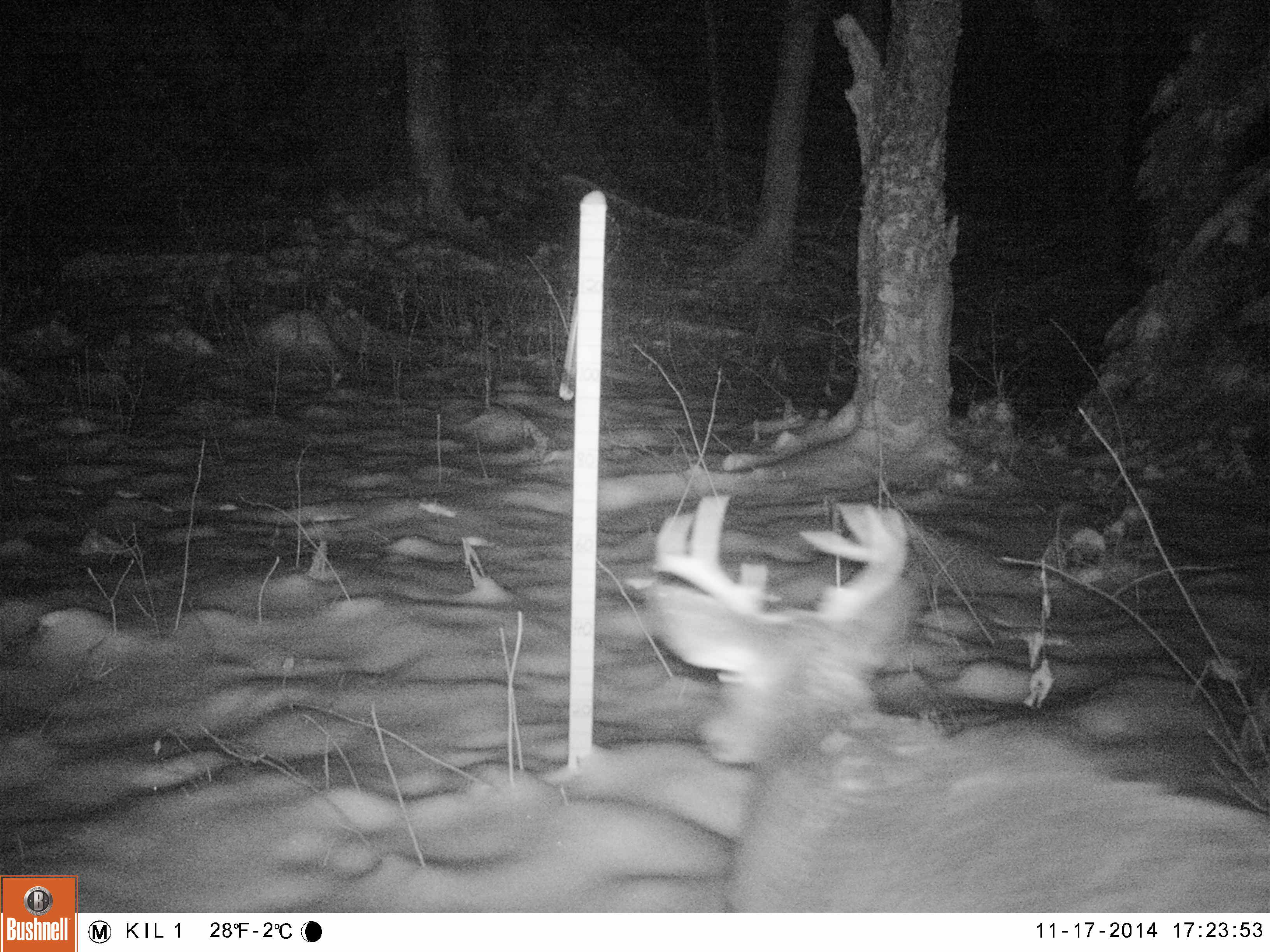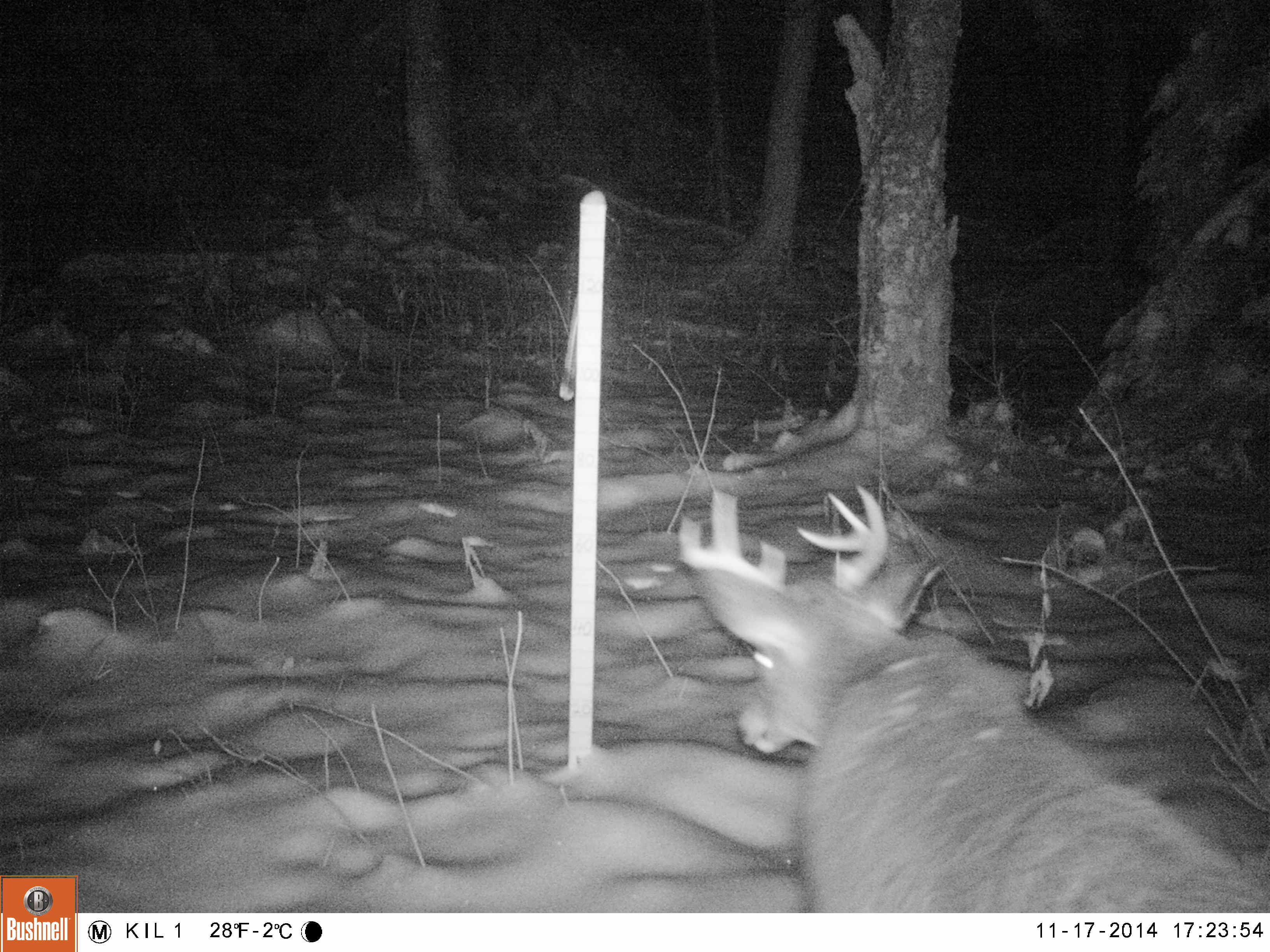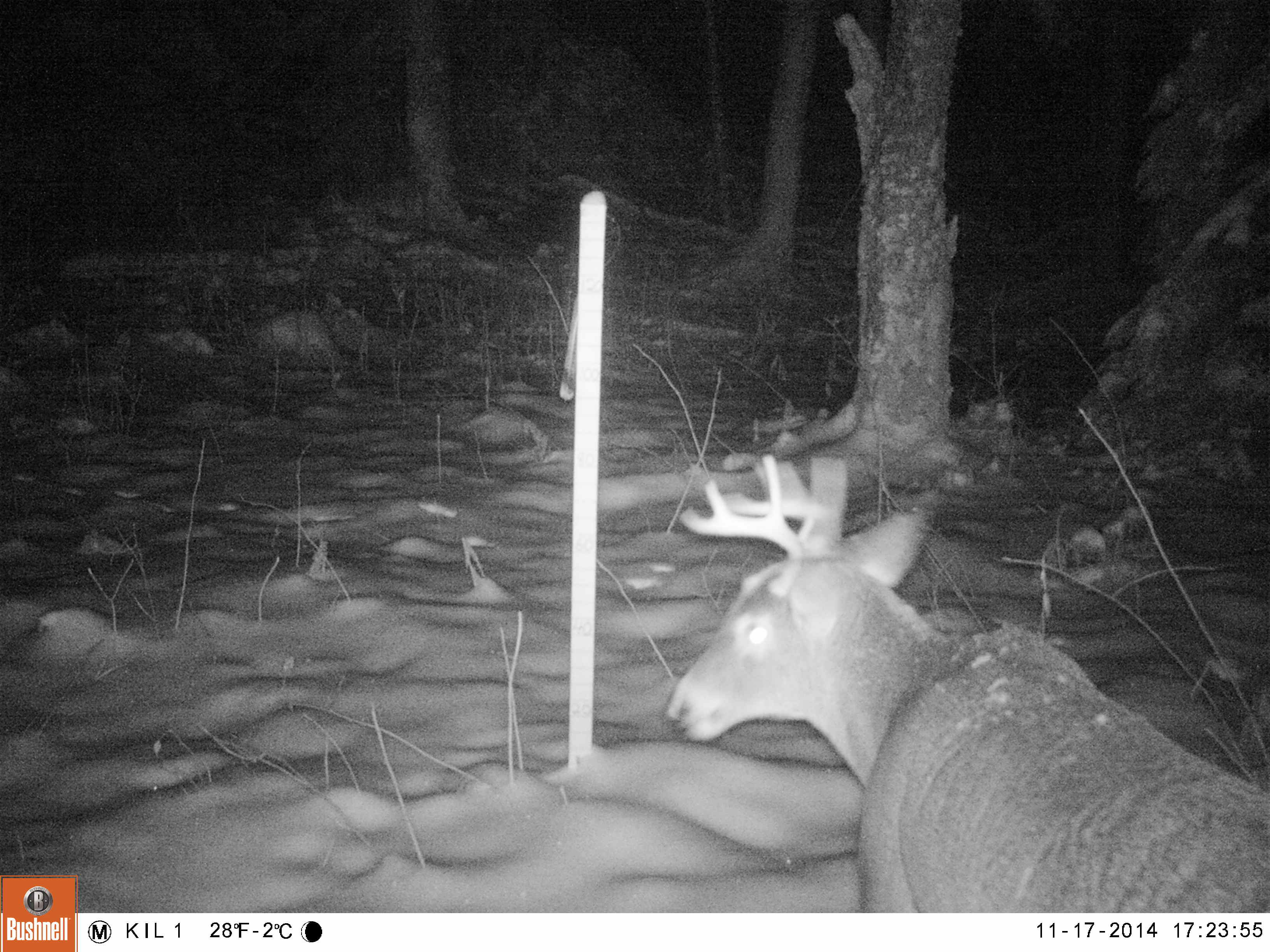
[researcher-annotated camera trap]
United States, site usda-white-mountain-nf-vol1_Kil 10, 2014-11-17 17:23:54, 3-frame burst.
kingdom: Animalia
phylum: Chordata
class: Mammalia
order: Artiodactyla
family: Cervidae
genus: Odocoileus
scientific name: Odocoileus virginianus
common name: white-tailed deer